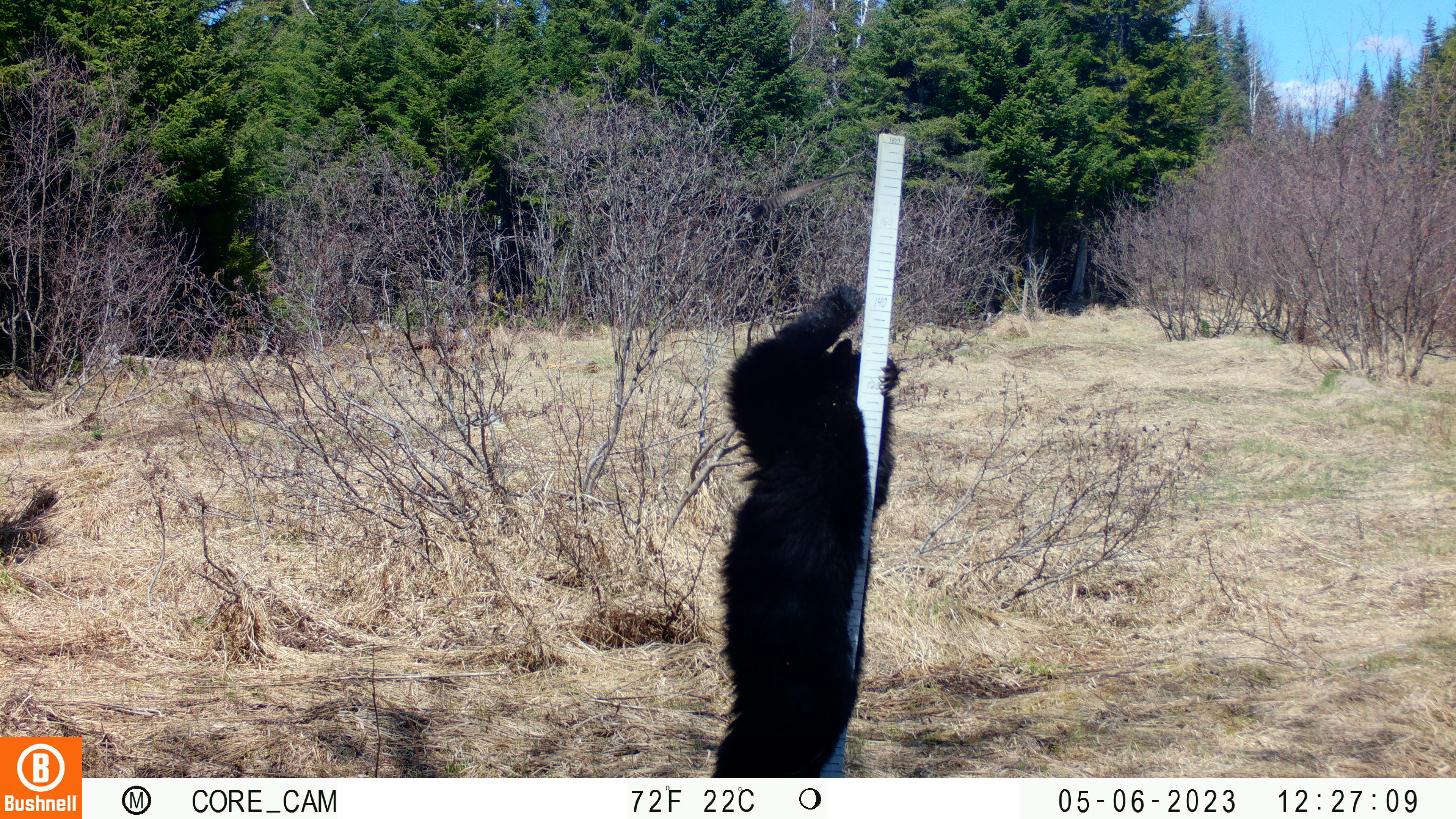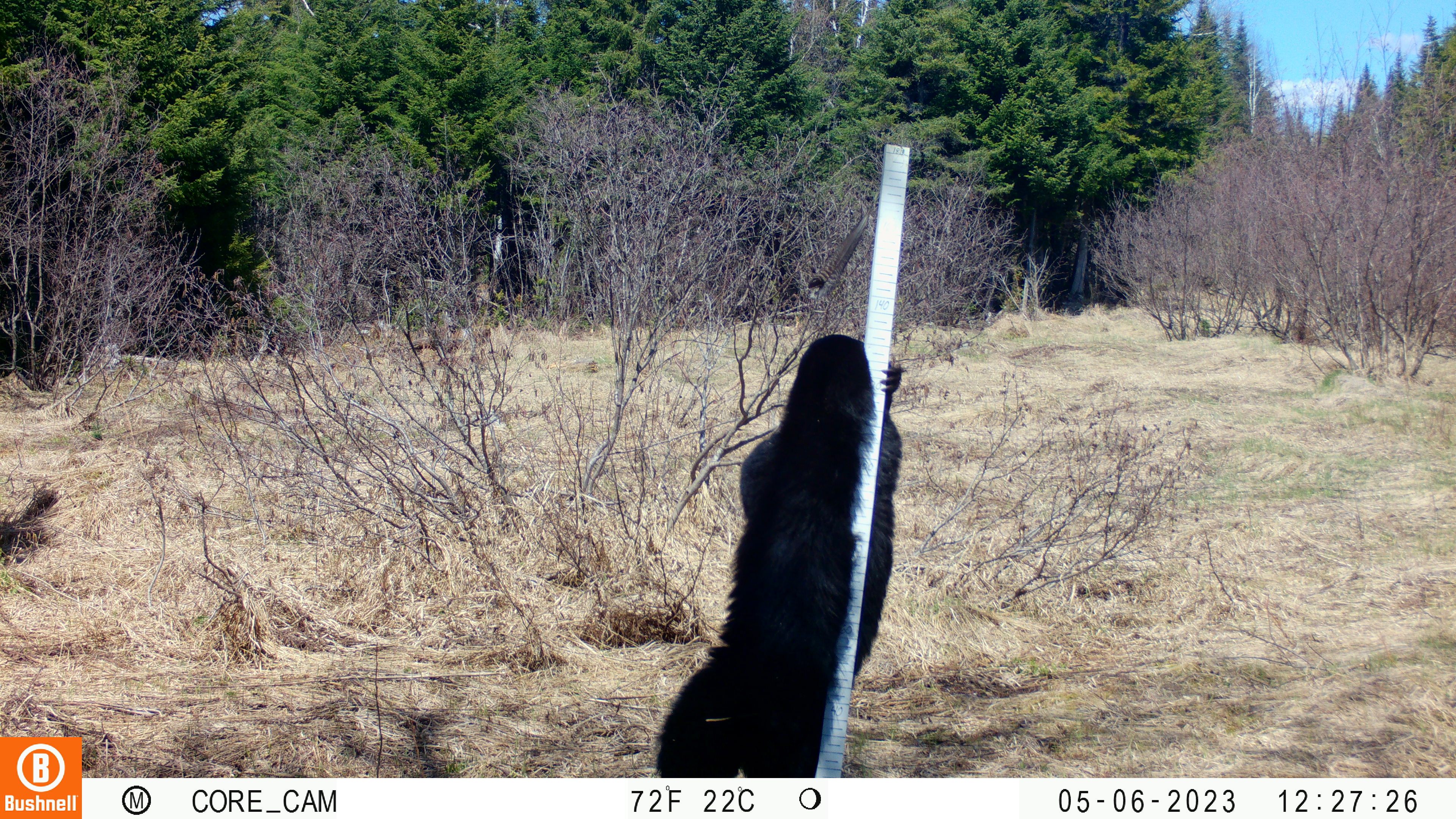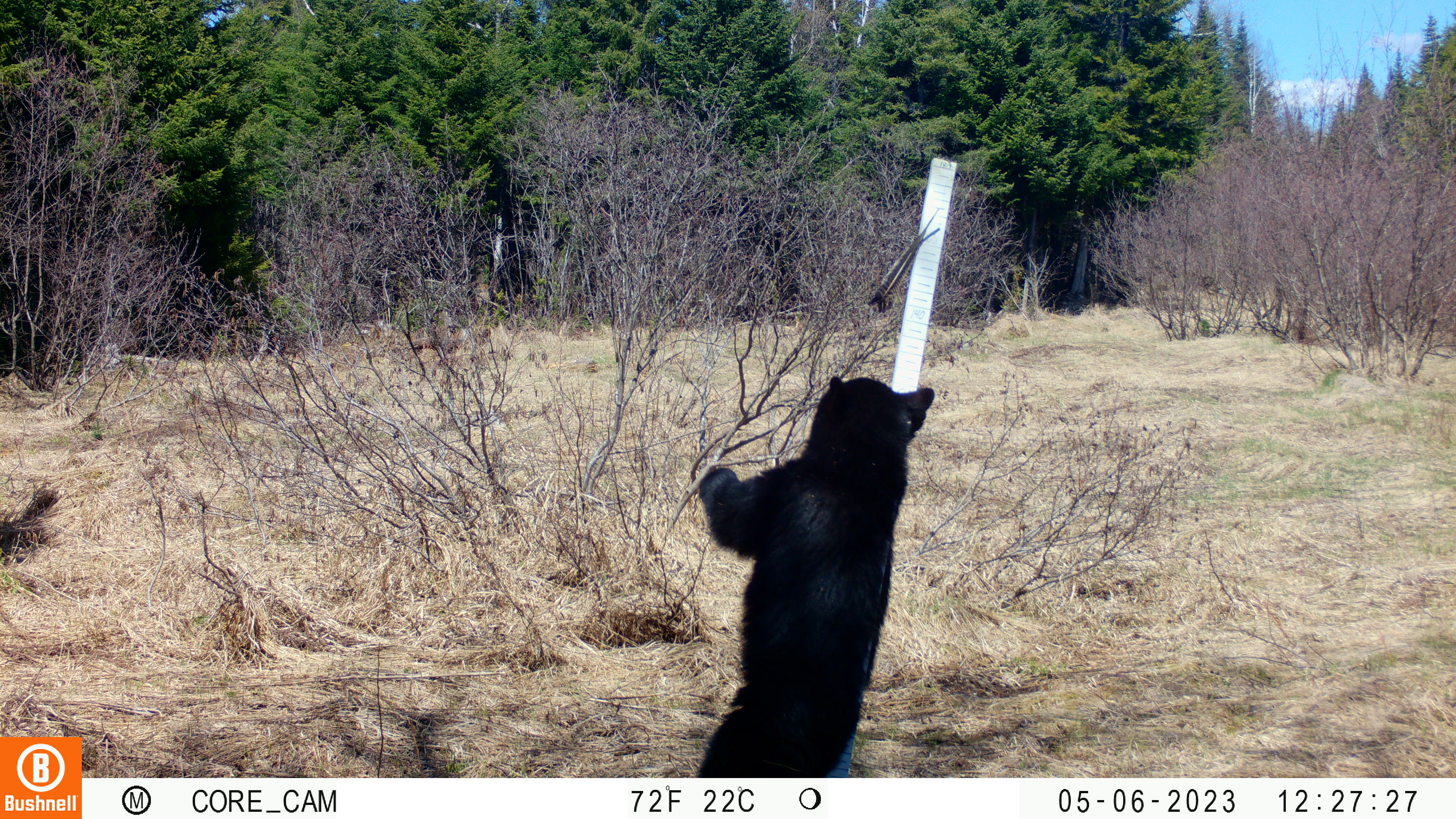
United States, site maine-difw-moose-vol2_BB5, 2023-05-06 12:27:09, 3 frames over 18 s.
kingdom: Animalia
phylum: Chordata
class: Mammalia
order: Carnivora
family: Ursidae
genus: Ursus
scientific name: Ursus americanus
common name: black bear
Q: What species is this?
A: Black bear (Ursus americanus).